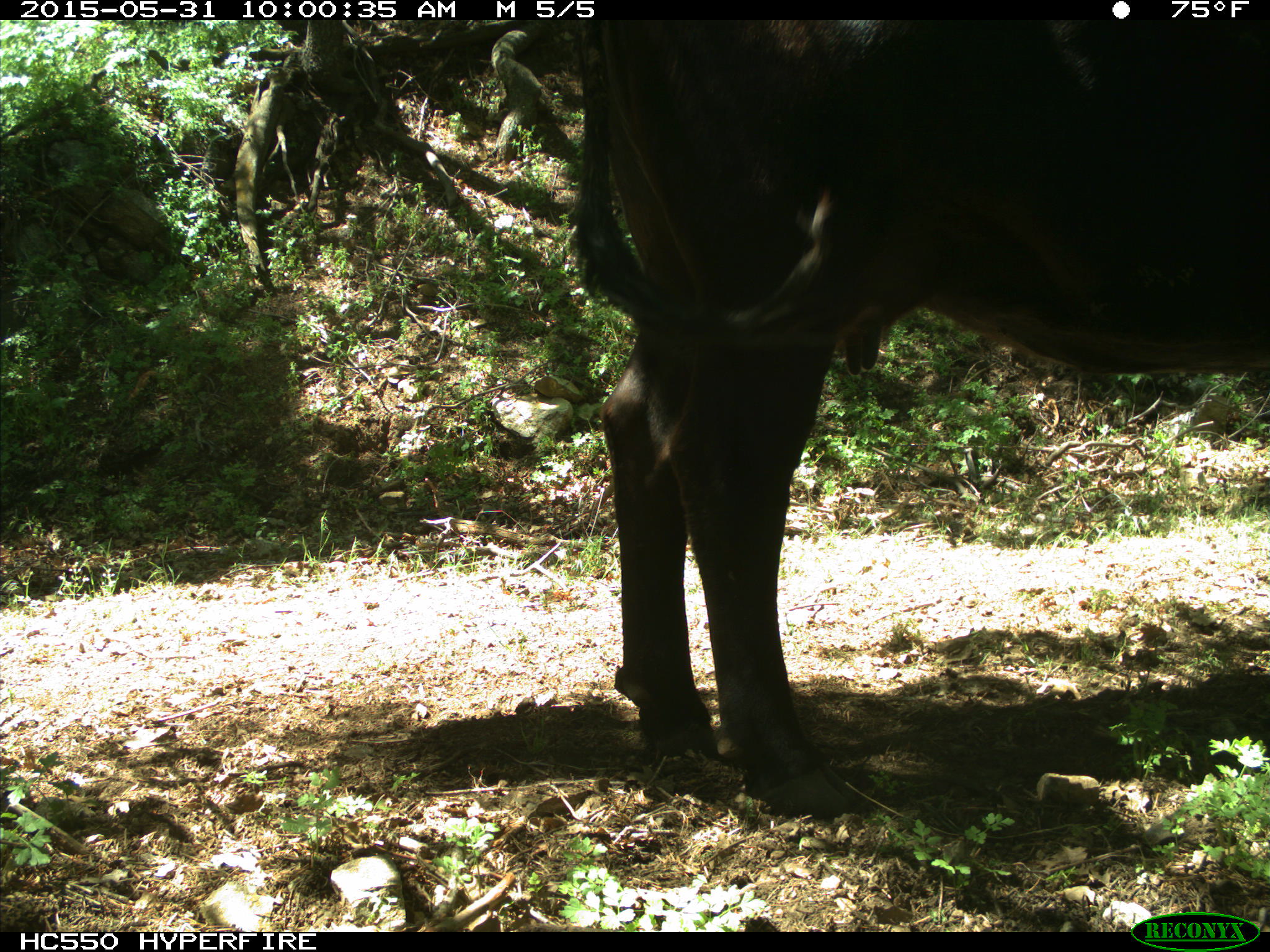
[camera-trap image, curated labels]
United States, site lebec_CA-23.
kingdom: Animalia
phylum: Chordata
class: Mammalia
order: Artiodactyla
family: Bovidae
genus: Bos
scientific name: Bos taurus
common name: domestic cow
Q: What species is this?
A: Bos taurus (domestic cow).